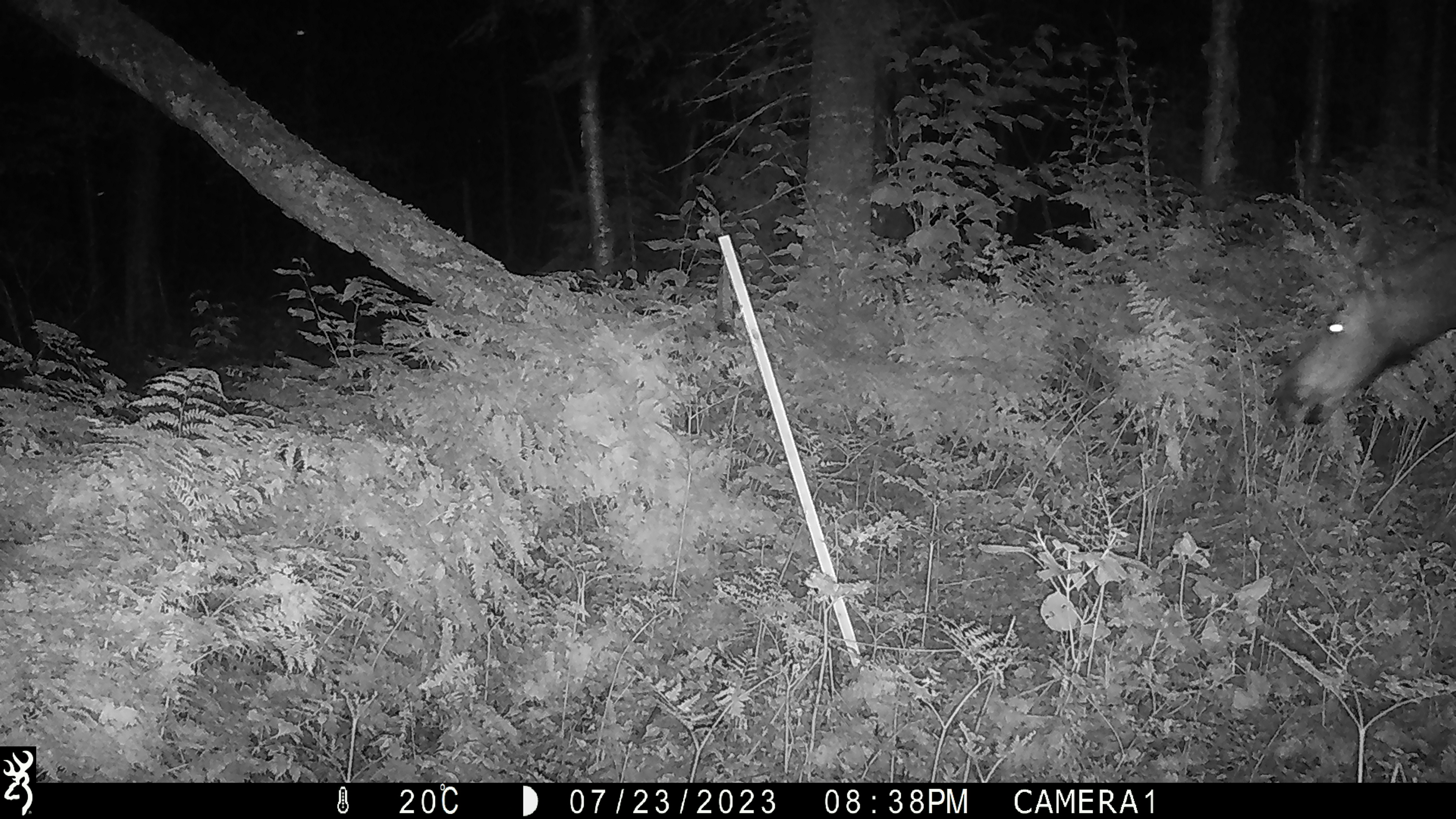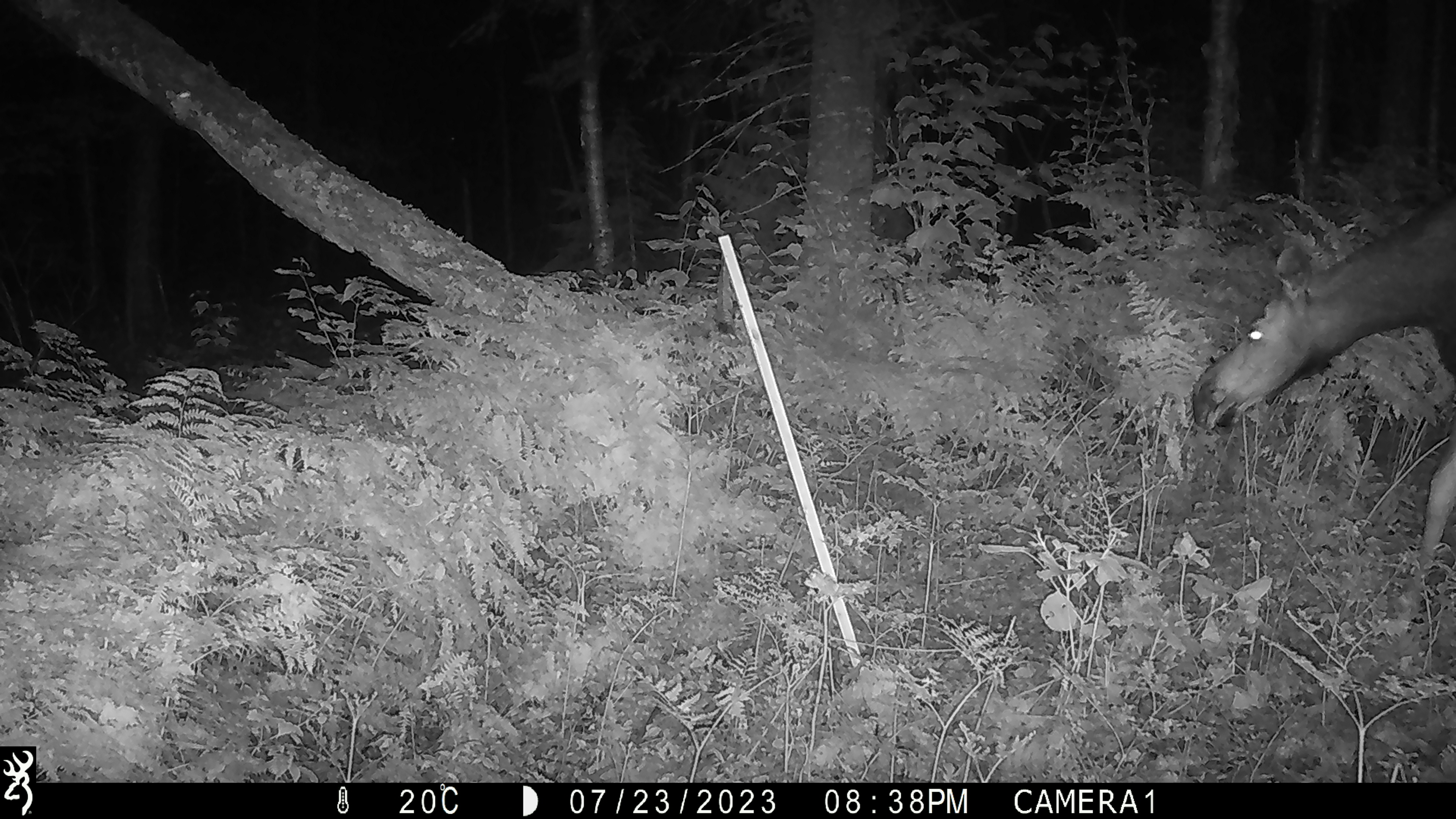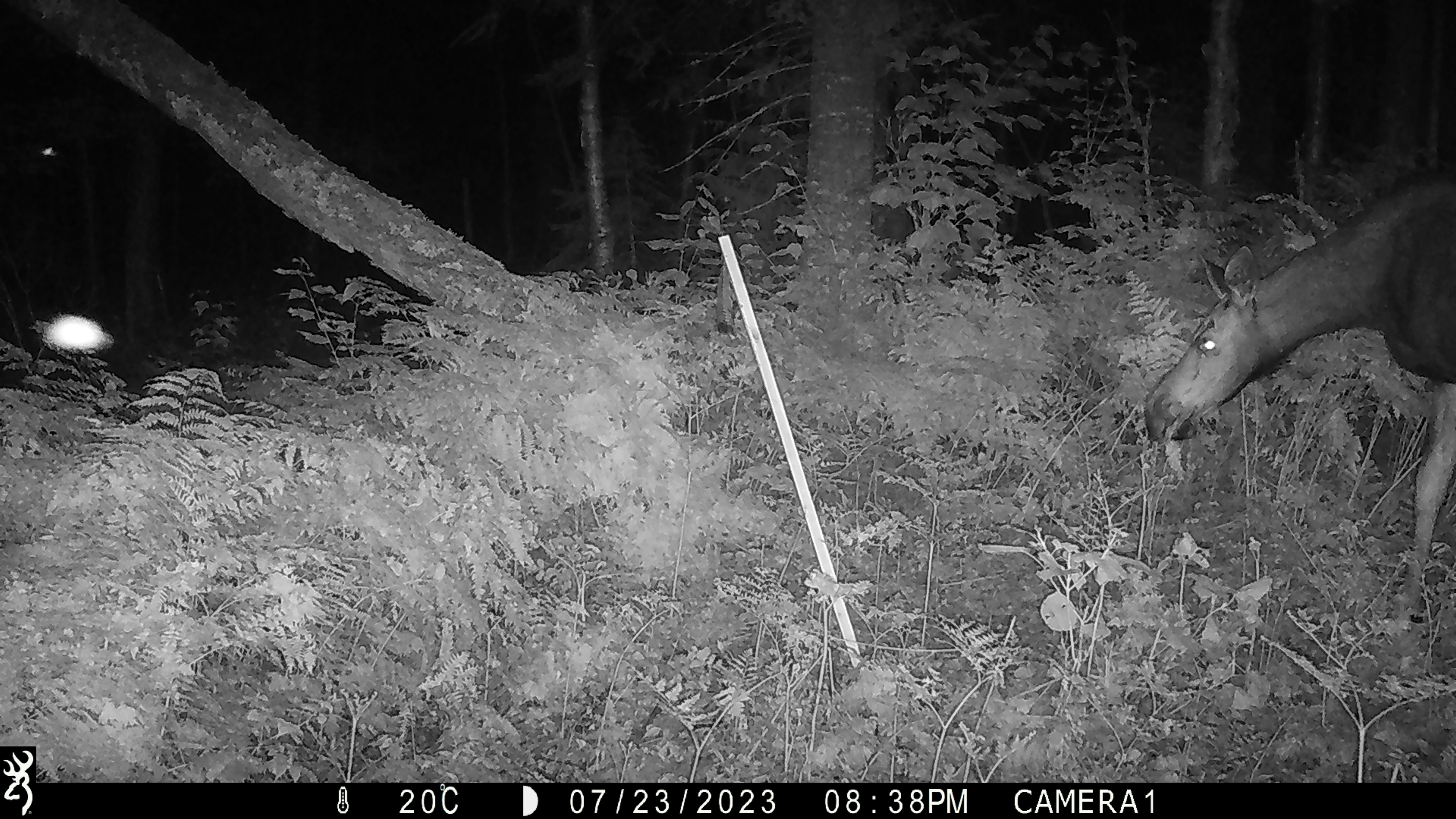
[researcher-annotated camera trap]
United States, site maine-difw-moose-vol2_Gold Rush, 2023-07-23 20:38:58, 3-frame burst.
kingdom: Animalia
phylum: Chordata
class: Mammalia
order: Artiodactyla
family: Cervidae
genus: Alces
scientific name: Alces alces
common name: moose